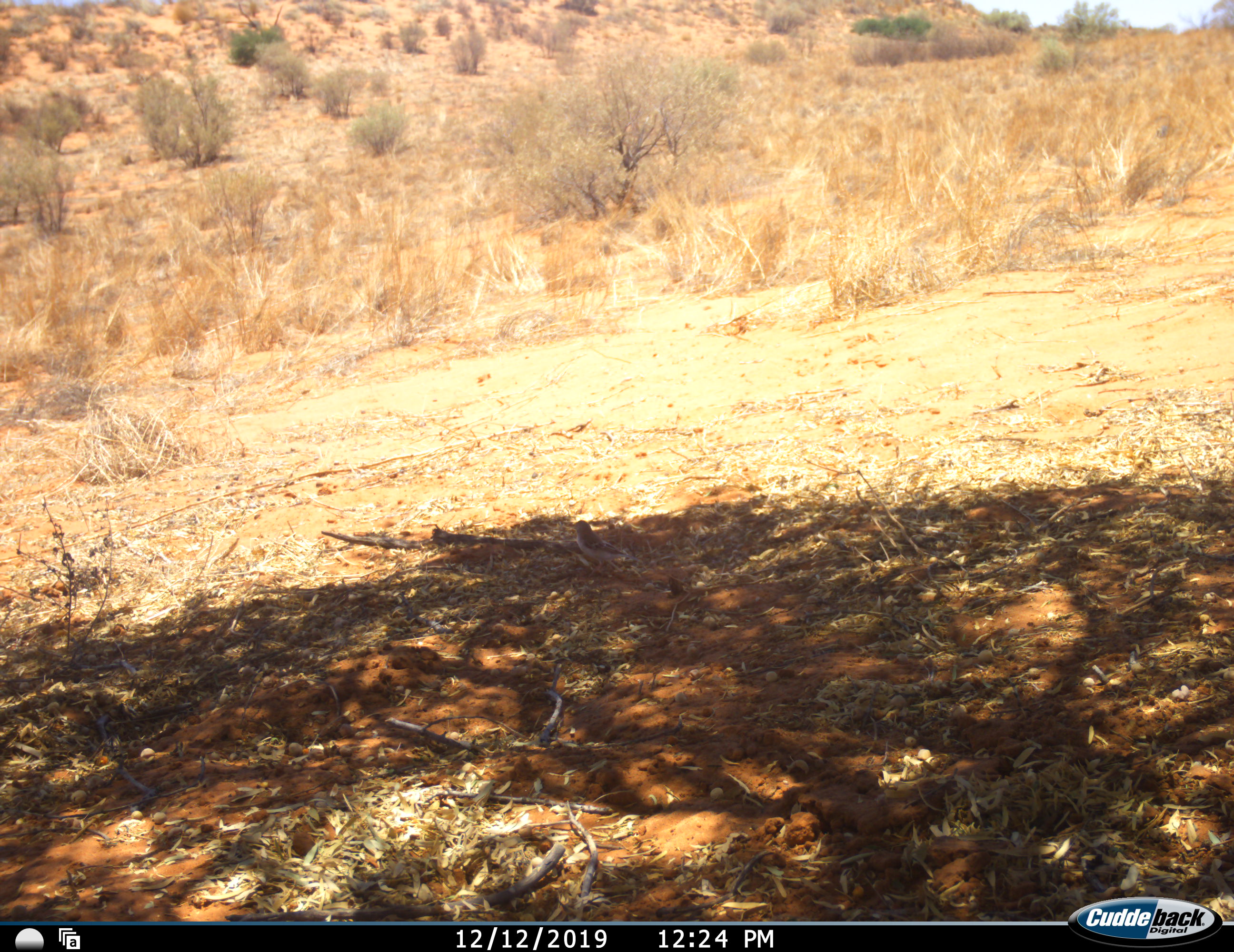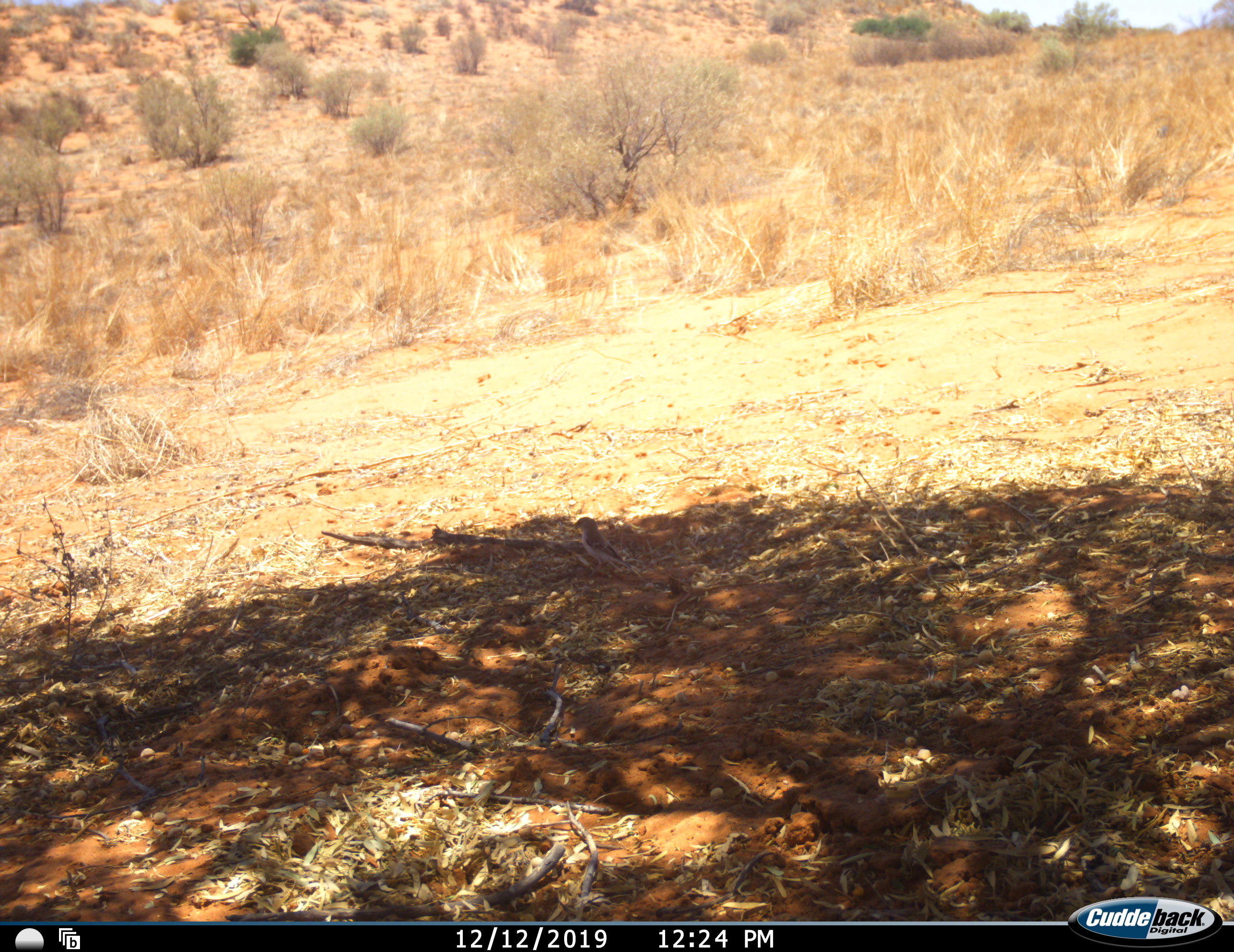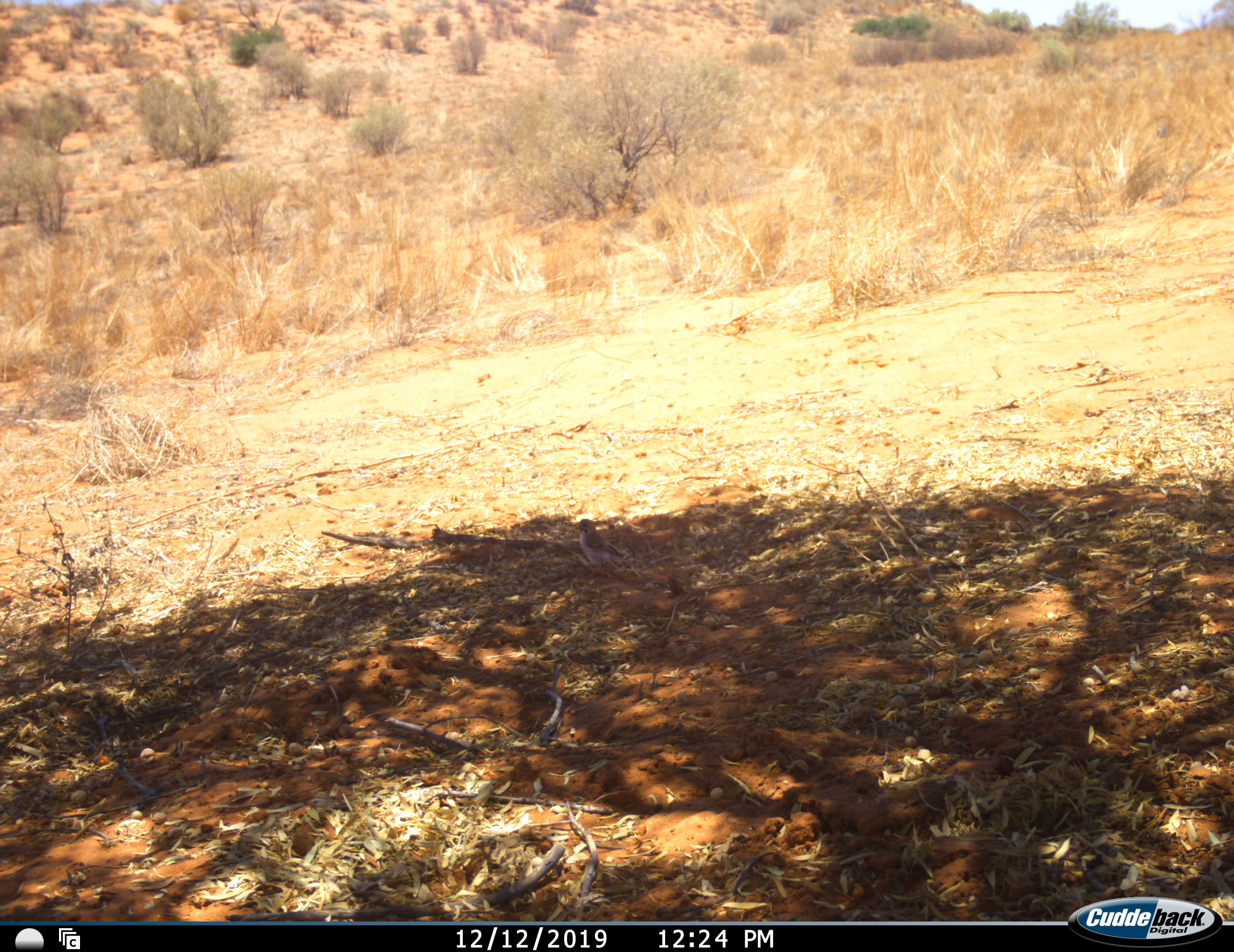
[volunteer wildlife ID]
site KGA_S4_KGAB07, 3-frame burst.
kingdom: Animalia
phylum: Chordata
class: Aves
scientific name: Aves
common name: bird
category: birdother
Birdother (bird) (Aves), count 1. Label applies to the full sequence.